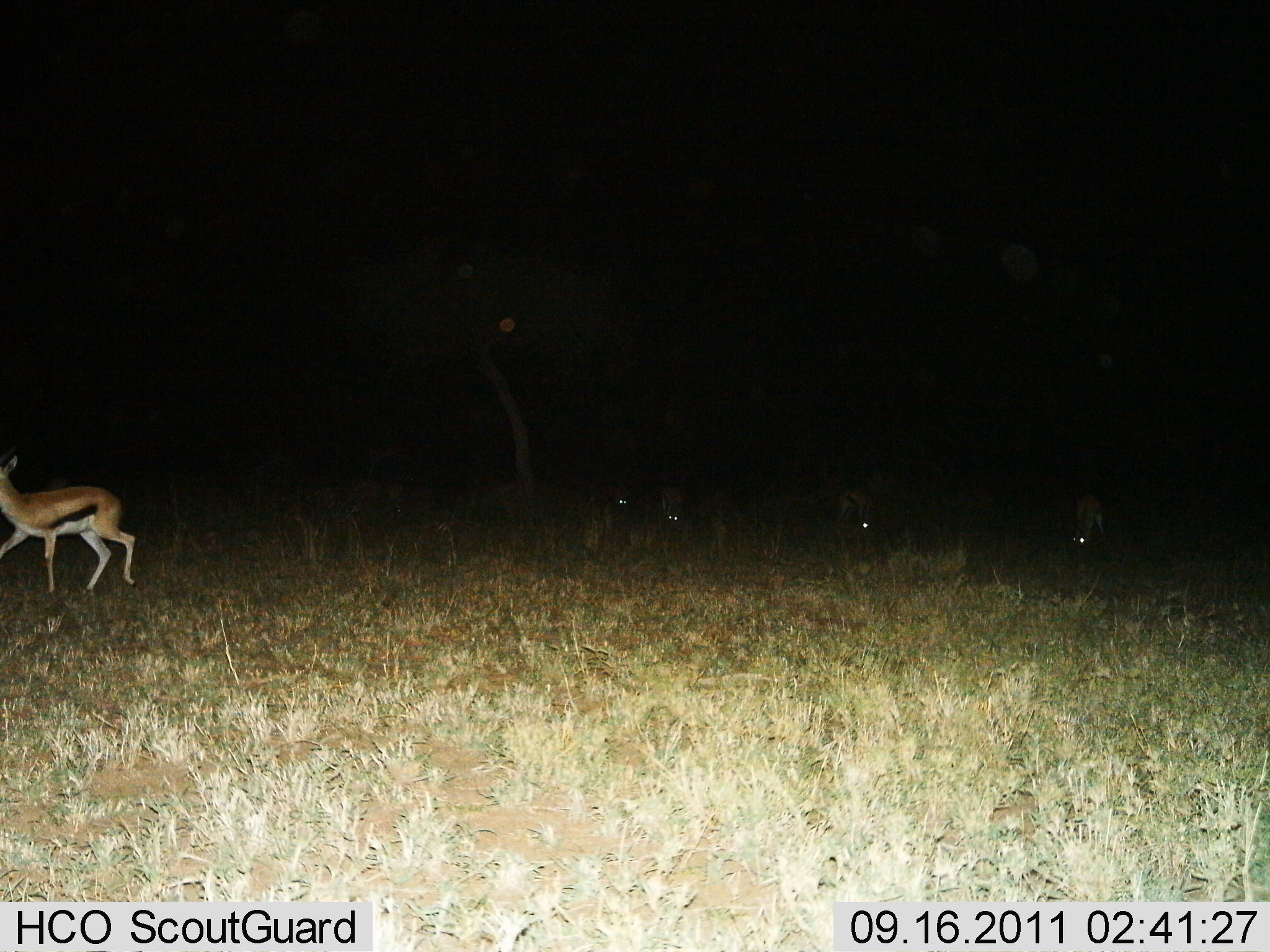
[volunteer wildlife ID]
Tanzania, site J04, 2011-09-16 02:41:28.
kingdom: Animalia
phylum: Chordata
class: Mammalia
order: Artiodactyla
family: Bovidae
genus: Eudorcas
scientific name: Eudorcas thomsonii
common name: thomson's gazelle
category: gazellethomsons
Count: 5.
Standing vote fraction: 10%.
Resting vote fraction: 0%.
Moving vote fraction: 70%.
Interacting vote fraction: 0%.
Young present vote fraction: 0%.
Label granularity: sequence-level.